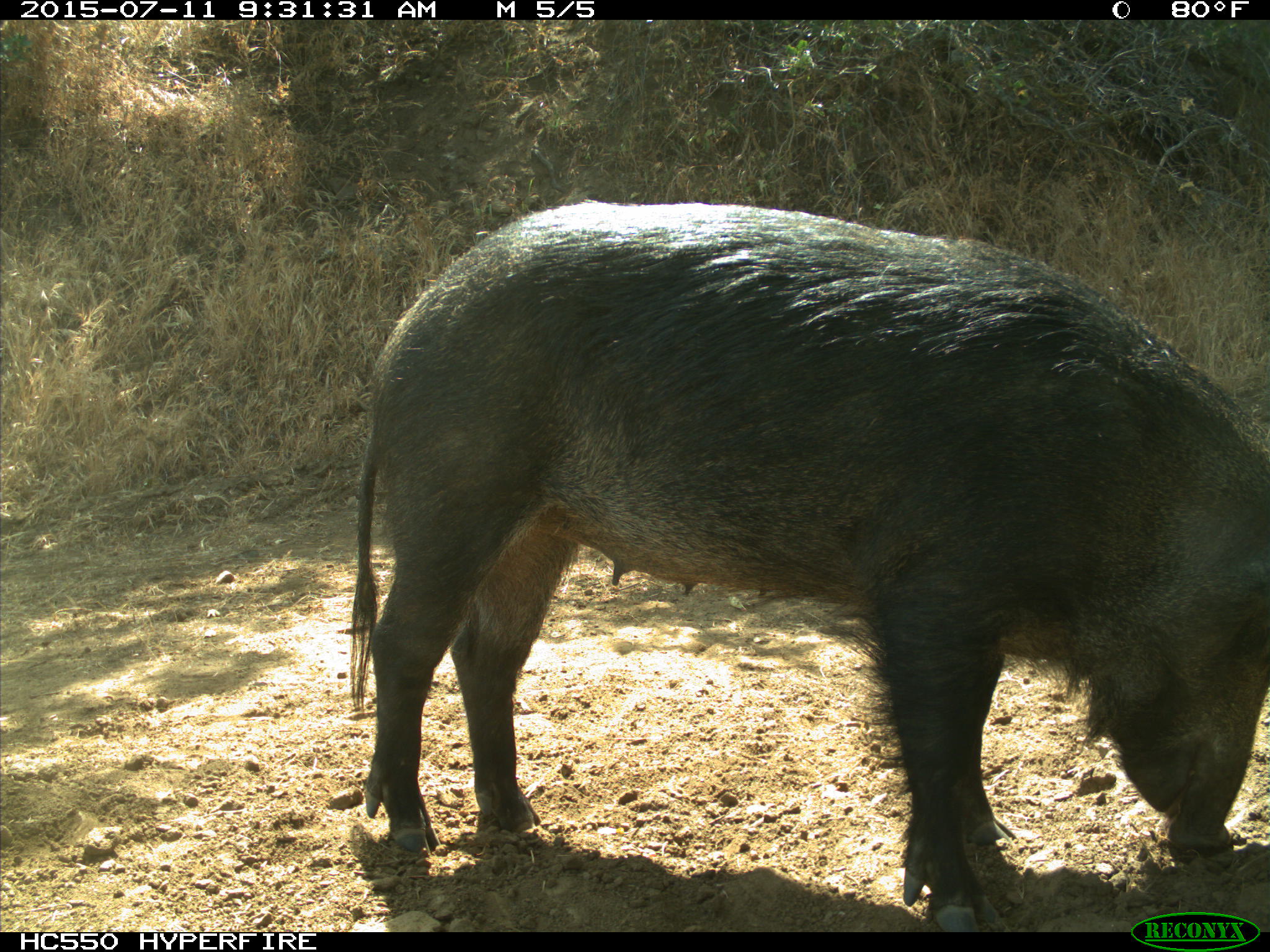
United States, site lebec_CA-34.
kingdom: Animalia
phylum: Chordata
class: Mammalia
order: Artiodactyla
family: Suidae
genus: Sus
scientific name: Sus scrofa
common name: wild boar